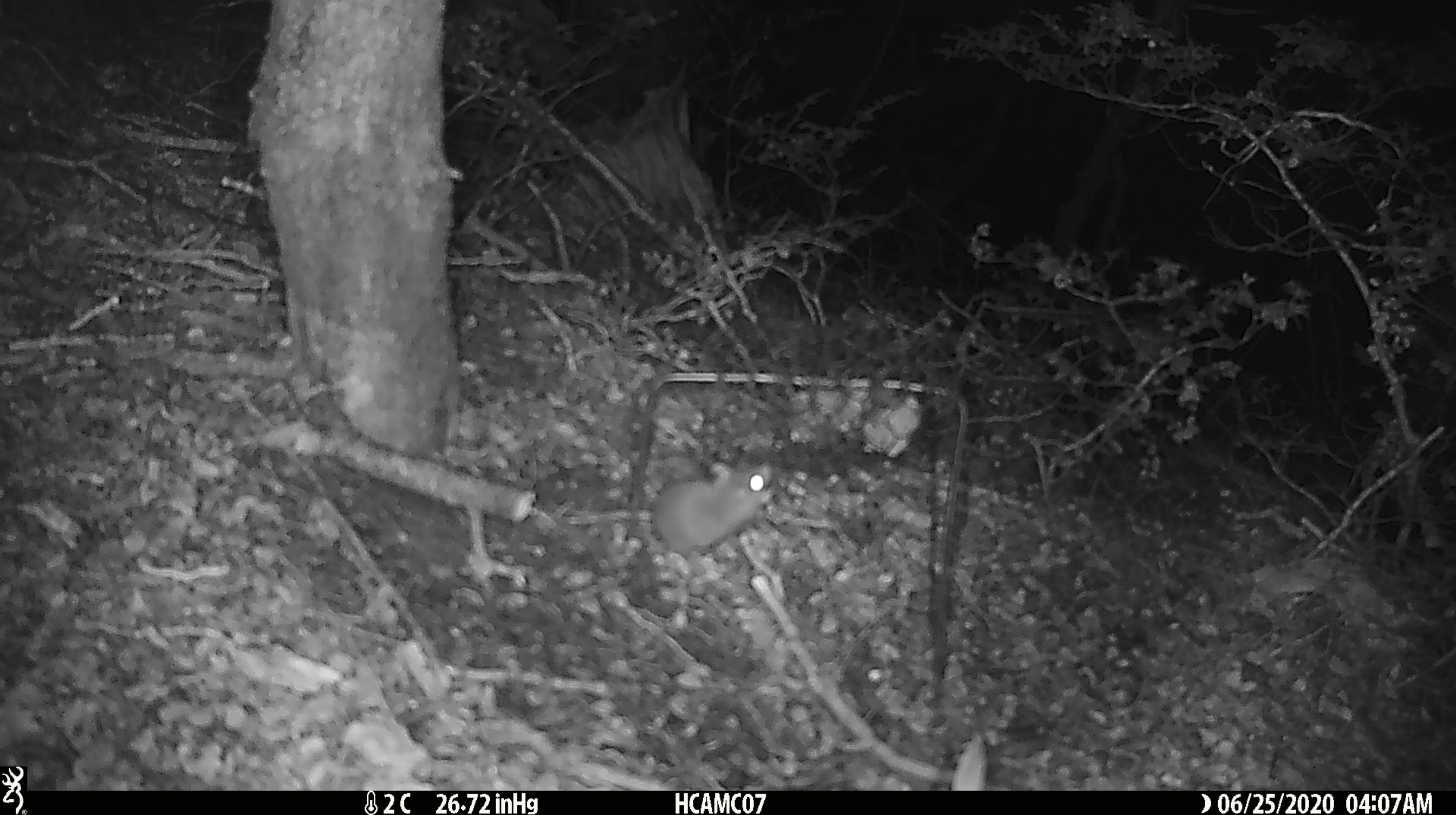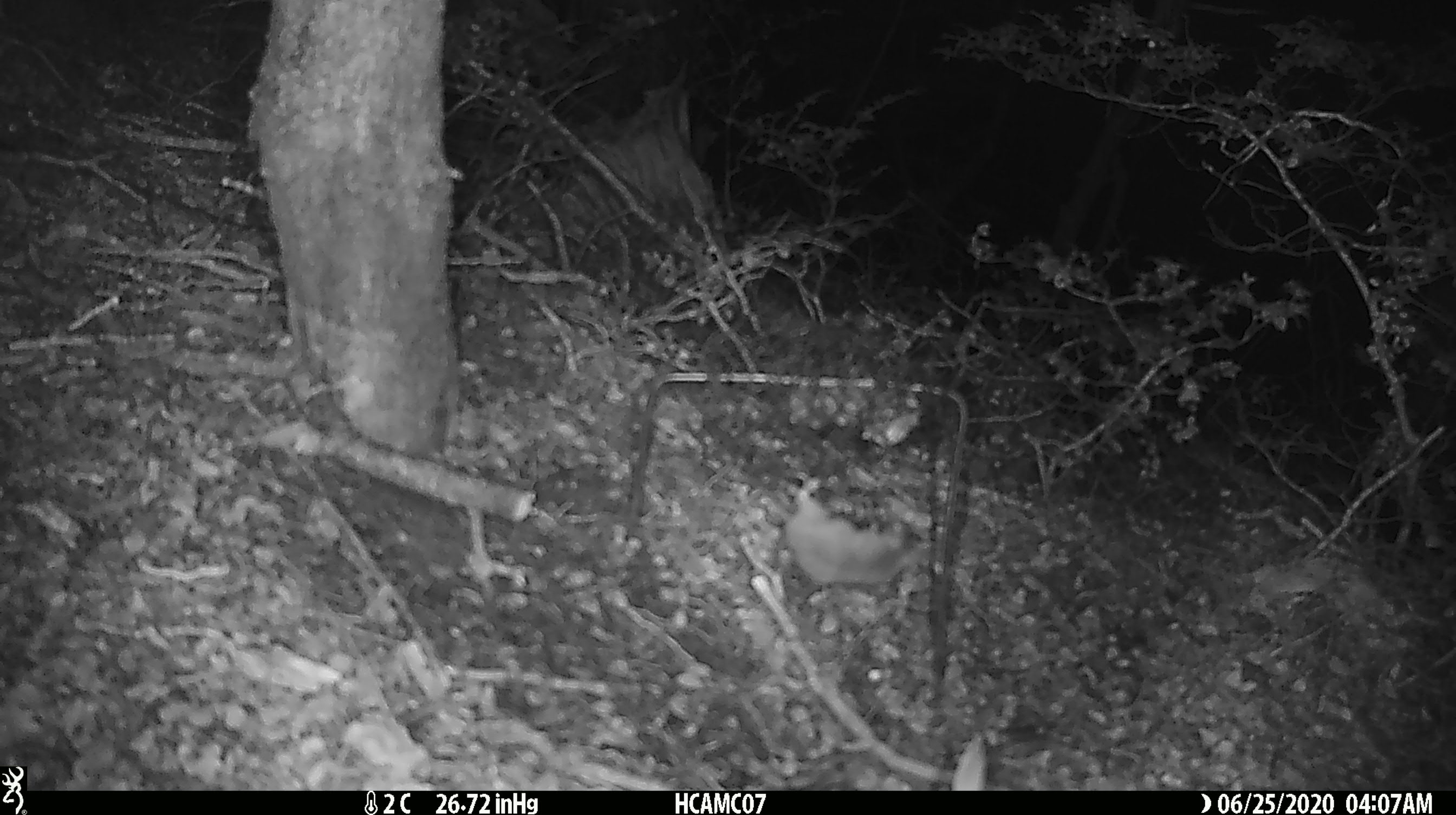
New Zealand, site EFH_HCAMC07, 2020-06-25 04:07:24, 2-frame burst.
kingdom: Animalia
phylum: Chordata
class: Mammalia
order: Rodentia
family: Muridae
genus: Mus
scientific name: Mus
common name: mouse